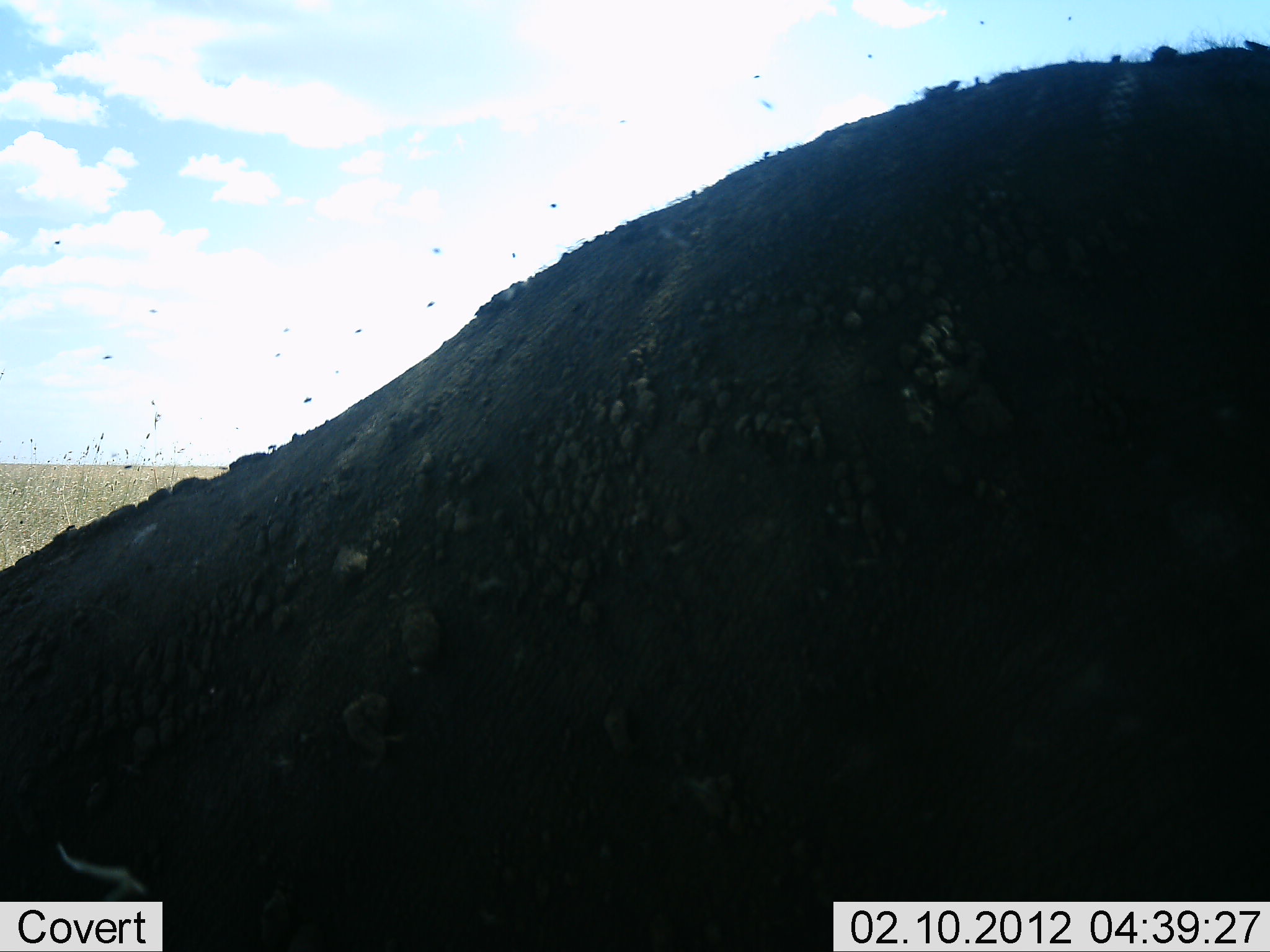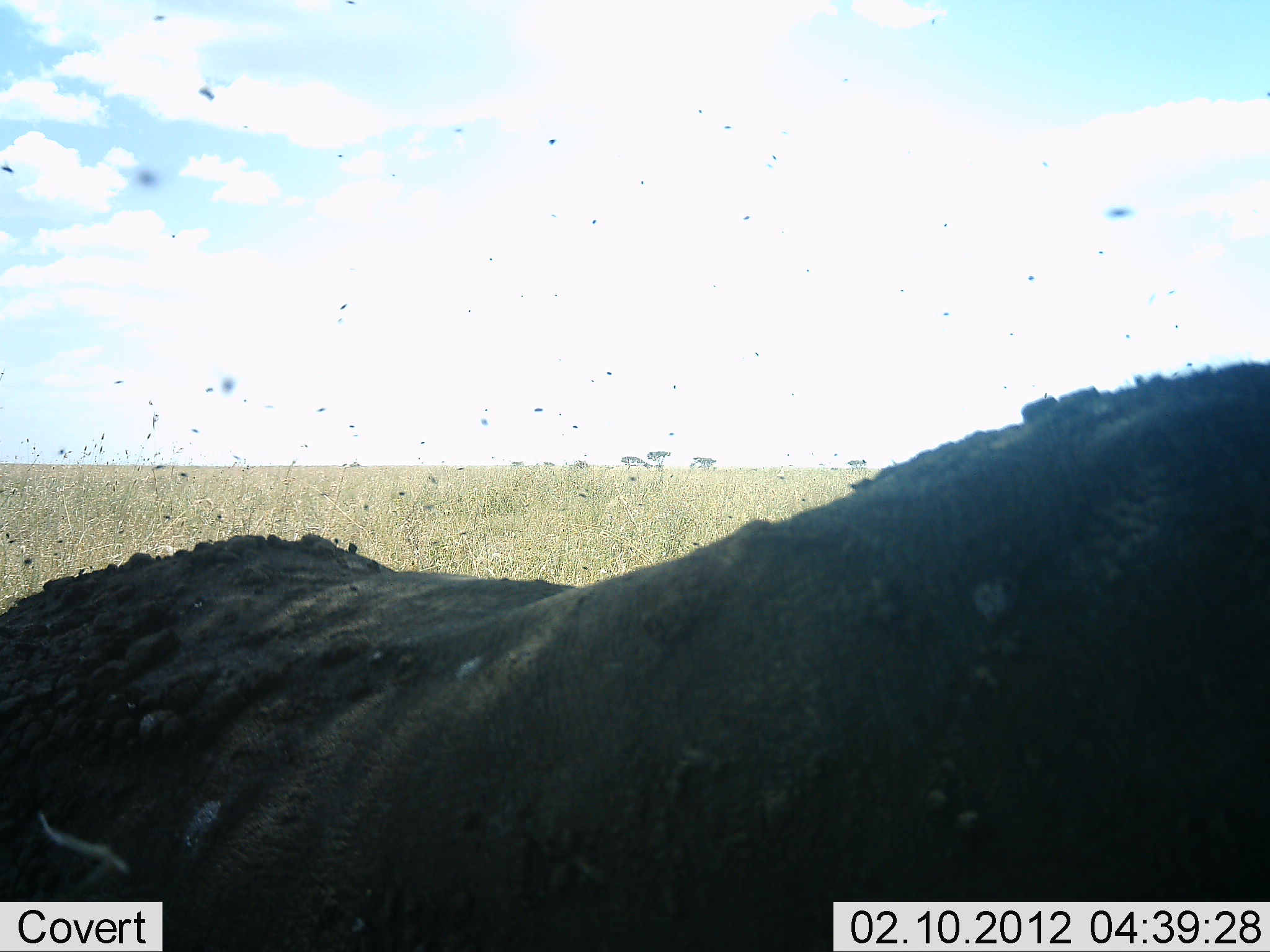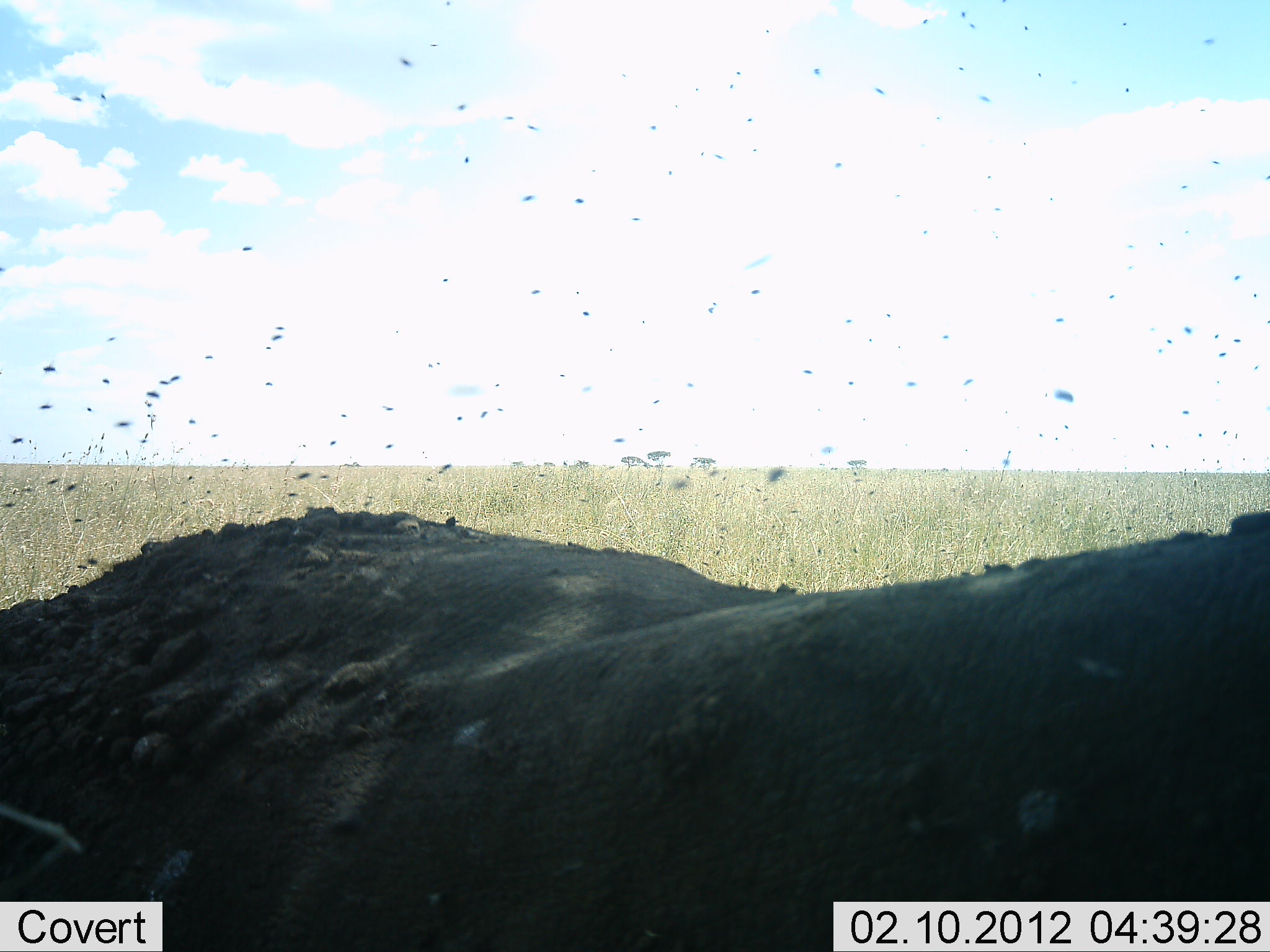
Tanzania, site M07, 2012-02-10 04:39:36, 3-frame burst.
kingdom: Animalia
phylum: Chordata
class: Mammalia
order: Artiodactyla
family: Bovidae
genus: Syncerus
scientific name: Syncerus caffer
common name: cape buffalo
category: buffalo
Buffalo (cape buffalo) (Syncerus caffer), count 1. Behavior (volunteer vote fractions): standing 37%, resting 58%, moving 5%, interacting 0%. Young present (vote fraction): 0%. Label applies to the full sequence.